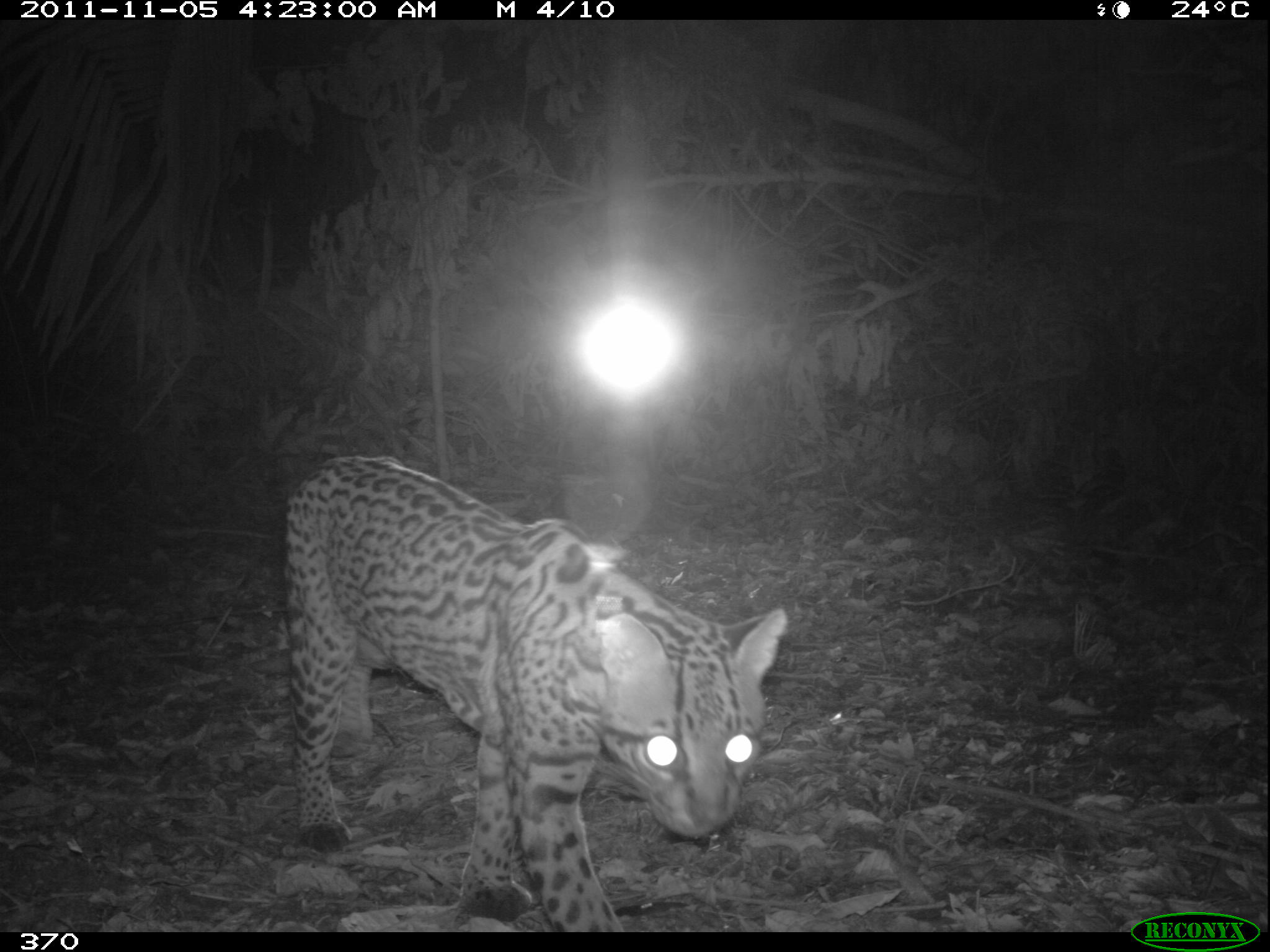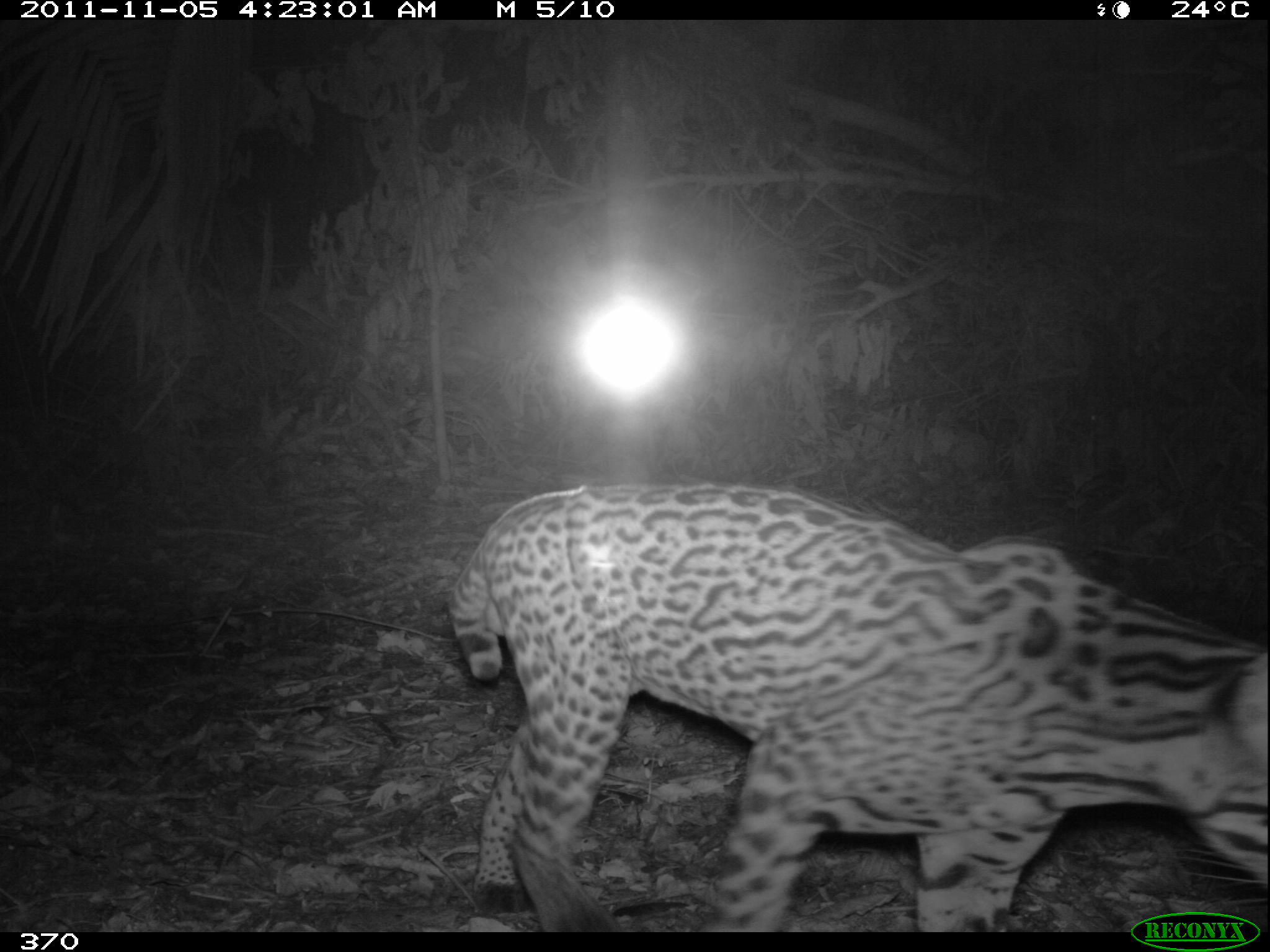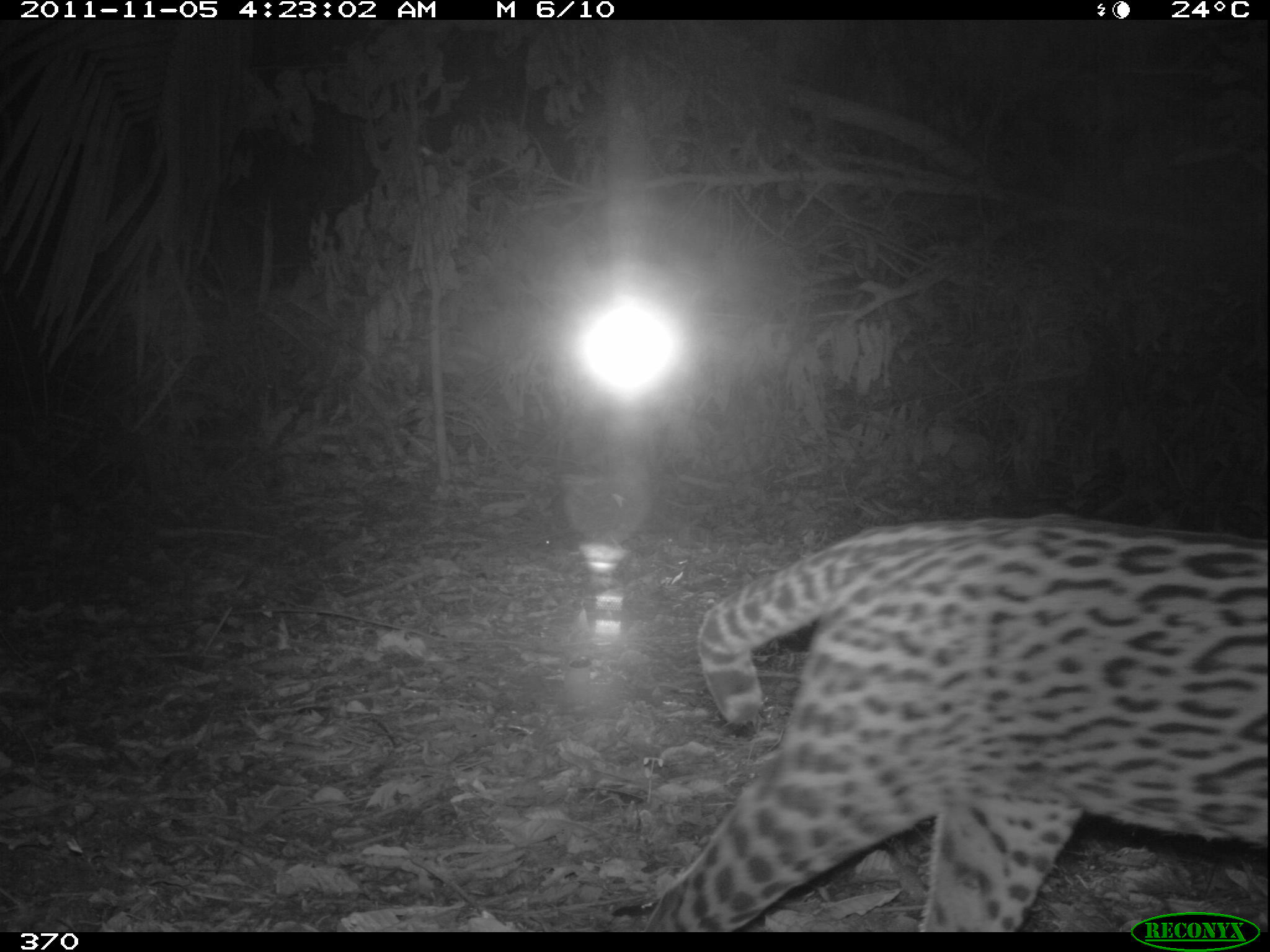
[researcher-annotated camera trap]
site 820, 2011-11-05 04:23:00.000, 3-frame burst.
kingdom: Animalia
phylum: Chordata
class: Mammalia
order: Carnivora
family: Felidae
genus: Leopardus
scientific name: Leopardus pardalis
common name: ocelot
Leopardus pardalis (ocelot).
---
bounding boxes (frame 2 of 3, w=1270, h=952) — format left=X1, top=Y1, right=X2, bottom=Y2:
leopardus pardalis: left=446, top=477, right=1268, bottom=932